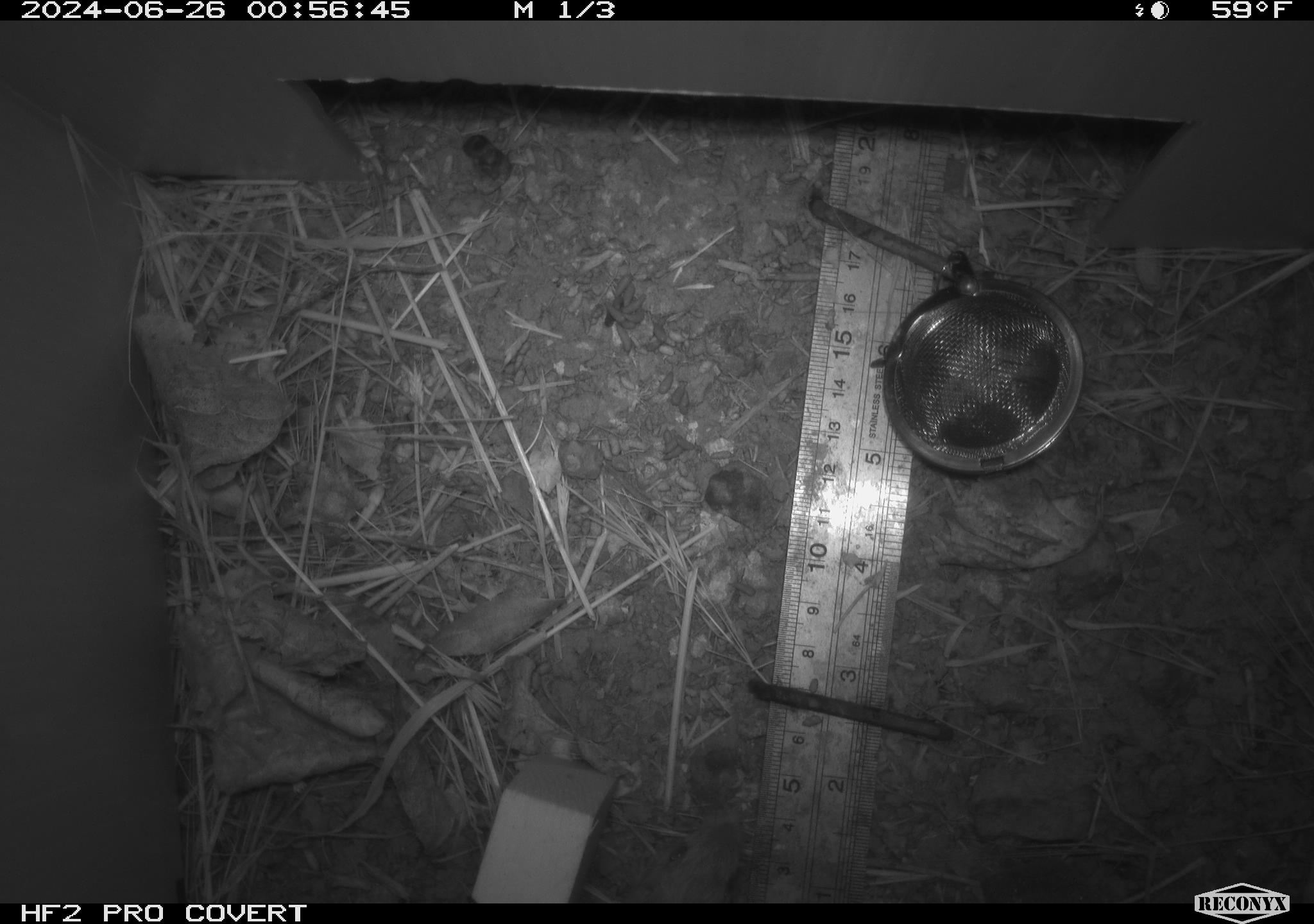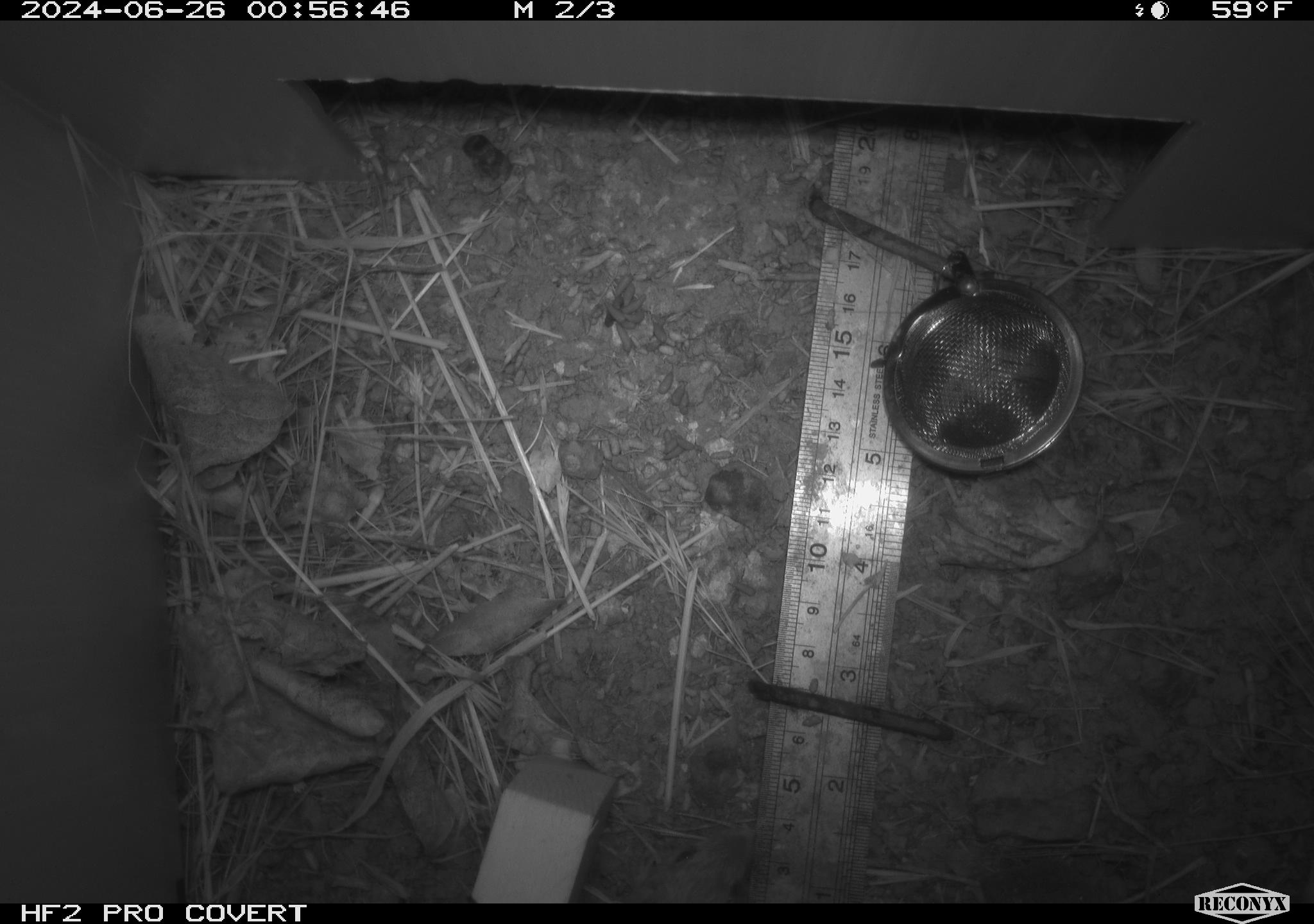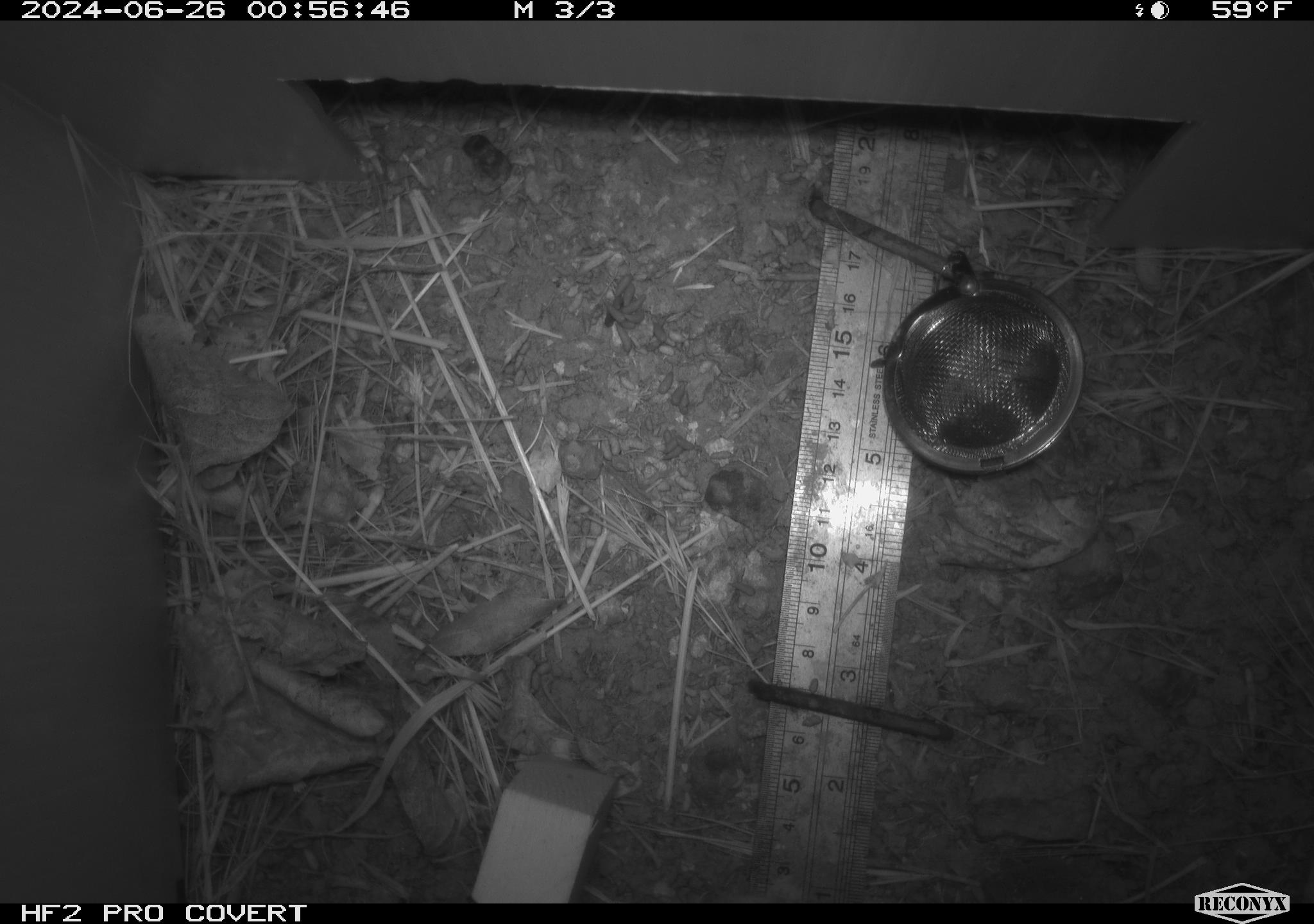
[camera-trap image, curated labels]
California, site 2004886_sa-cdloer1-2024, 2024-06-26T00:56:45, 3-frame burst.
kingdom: Animalia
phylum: Chordata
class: Mammalia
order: Rodentia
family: Heteromyidae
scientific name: Heteromyidae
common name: kangaroo rats and pocket mice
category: heteromyidae family